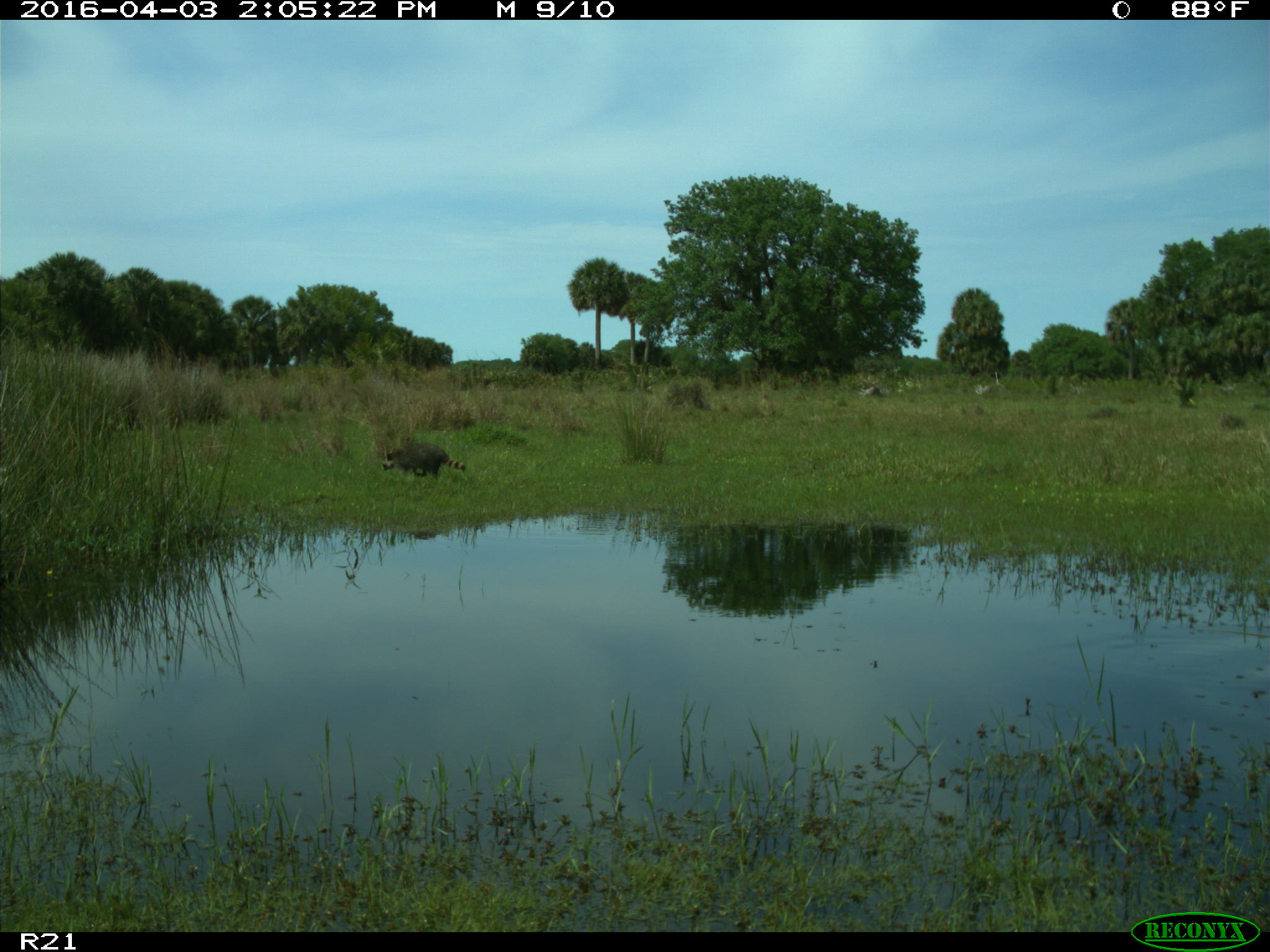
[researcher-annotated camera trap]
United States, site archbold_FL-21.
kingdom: Animalia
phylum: Chordata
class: Mammalia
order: Carnivora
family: Procyonidae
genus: Procyon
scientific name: Procyon lotor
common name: common raccoon